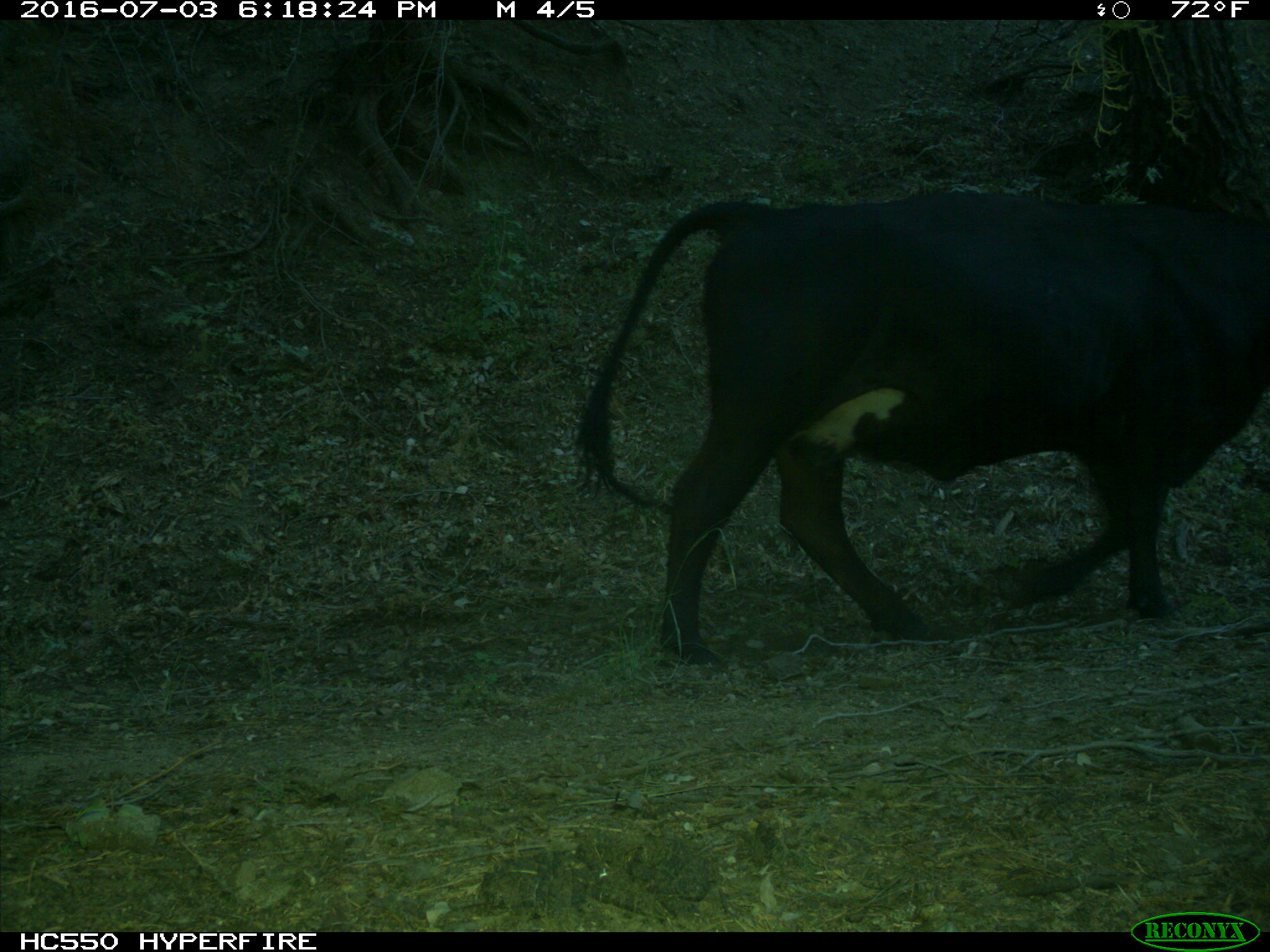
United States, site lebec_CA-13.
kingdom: Animalia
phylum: Chordata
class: Mammalia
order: Artiodactyla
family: Bovidae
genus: Bos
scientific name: Bos taurus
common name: domestic cow